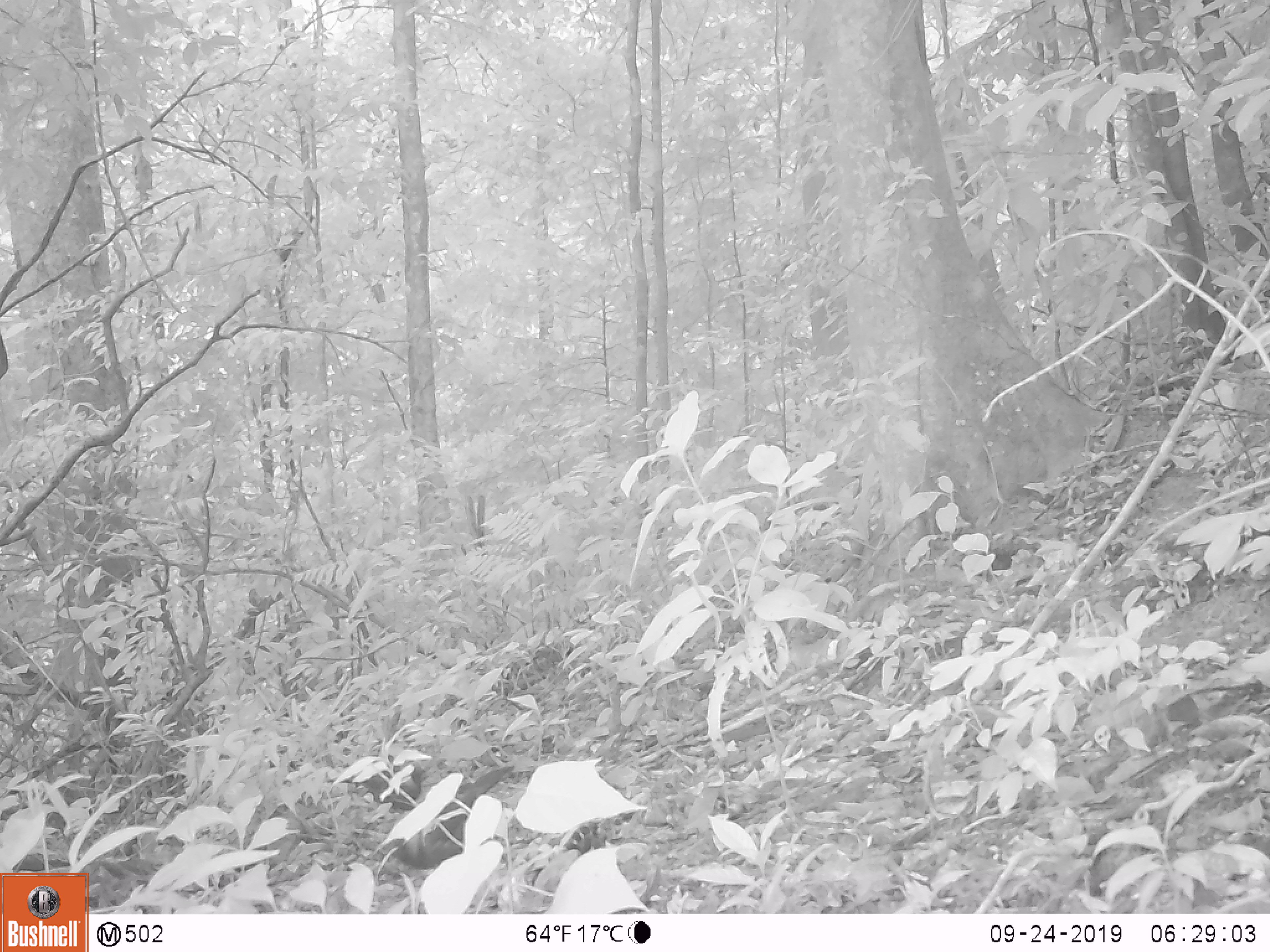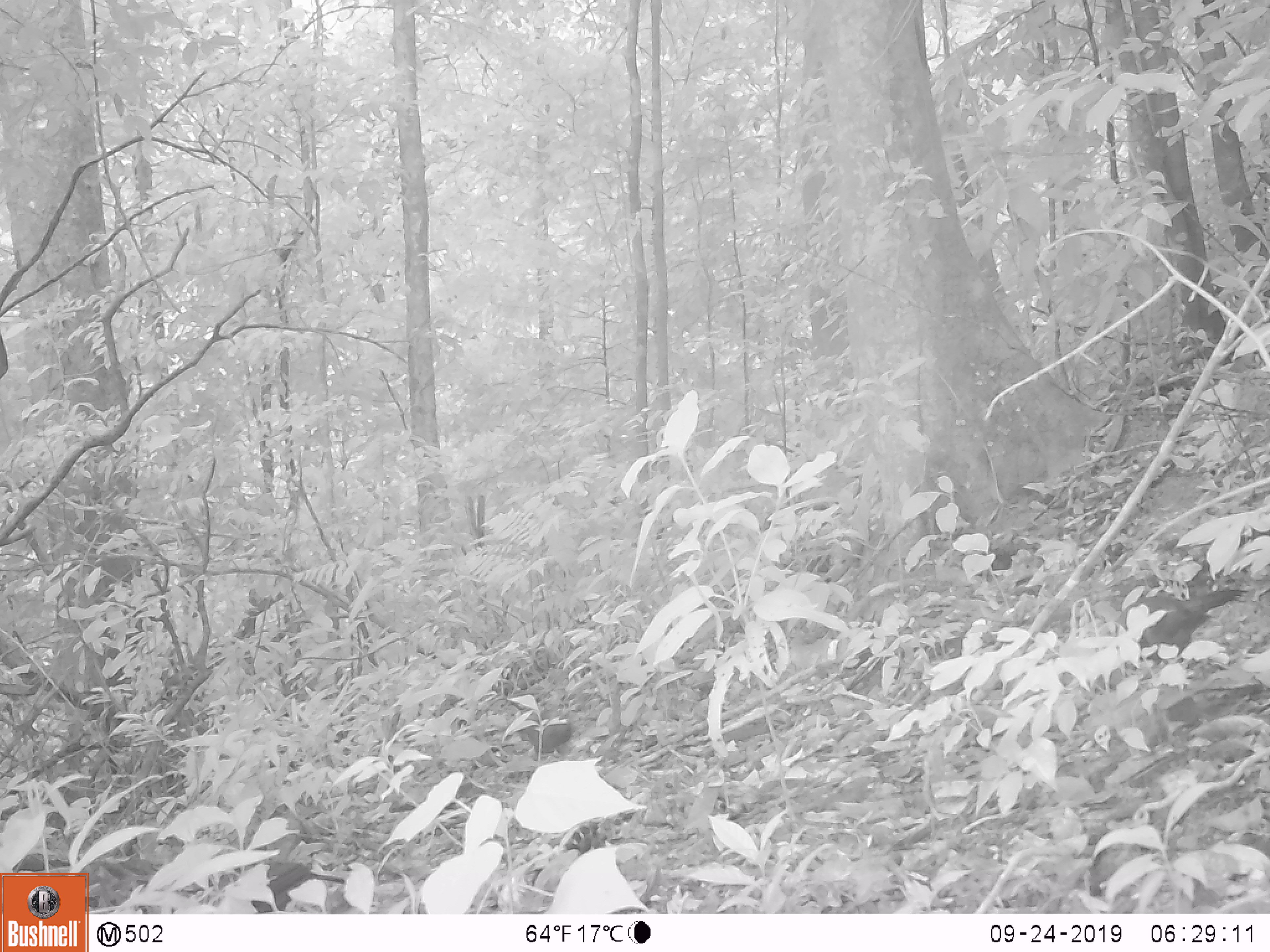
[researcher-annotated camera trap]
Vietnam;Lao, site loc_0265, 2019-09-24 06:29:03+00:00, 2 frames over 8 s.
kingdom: Animalia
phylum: Chordata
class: Aves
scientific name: Aves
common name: bird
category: unidentified bird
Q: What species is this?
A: Unidentified bird (bird) (Aves).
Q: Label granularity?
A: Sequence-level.